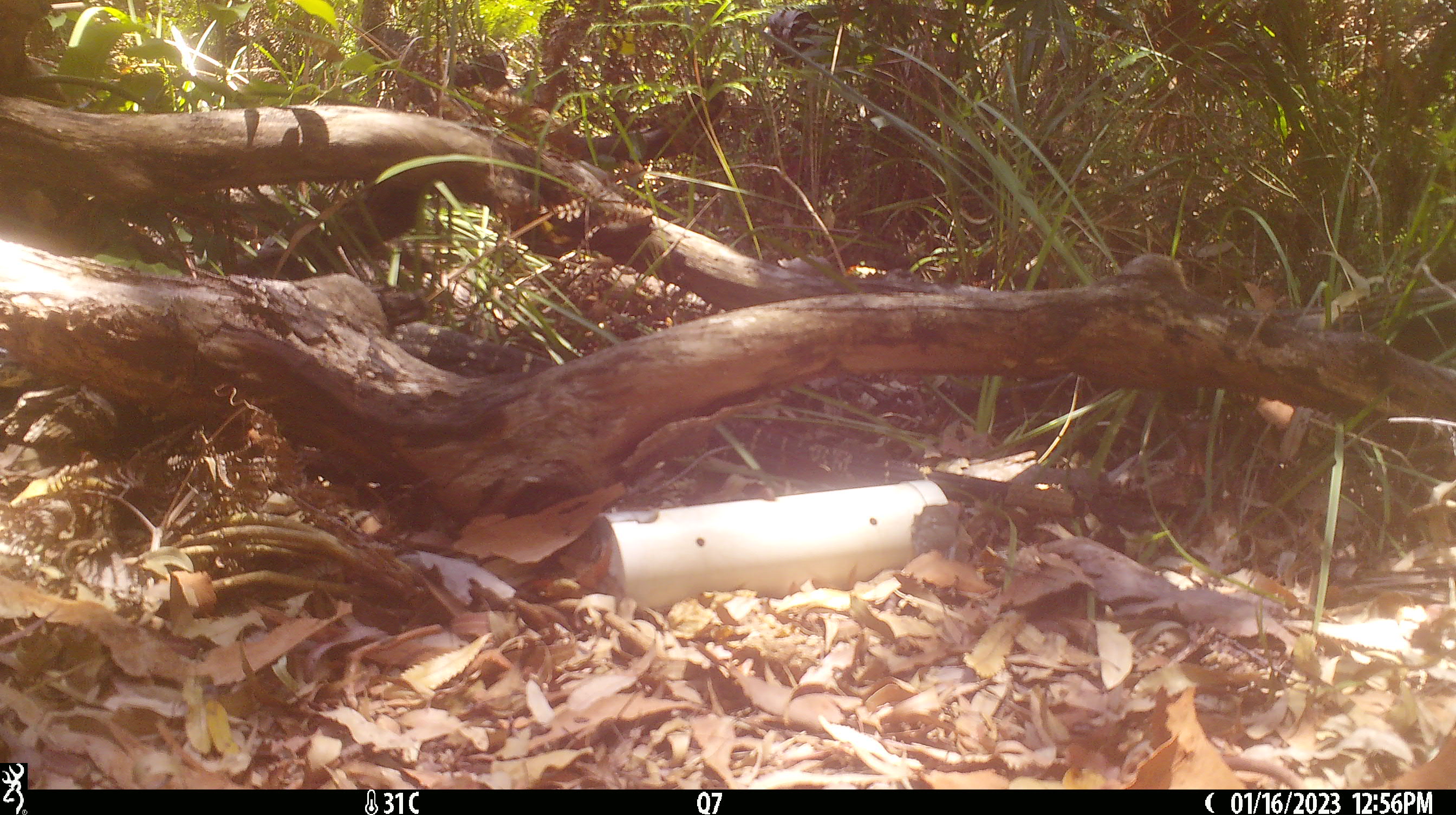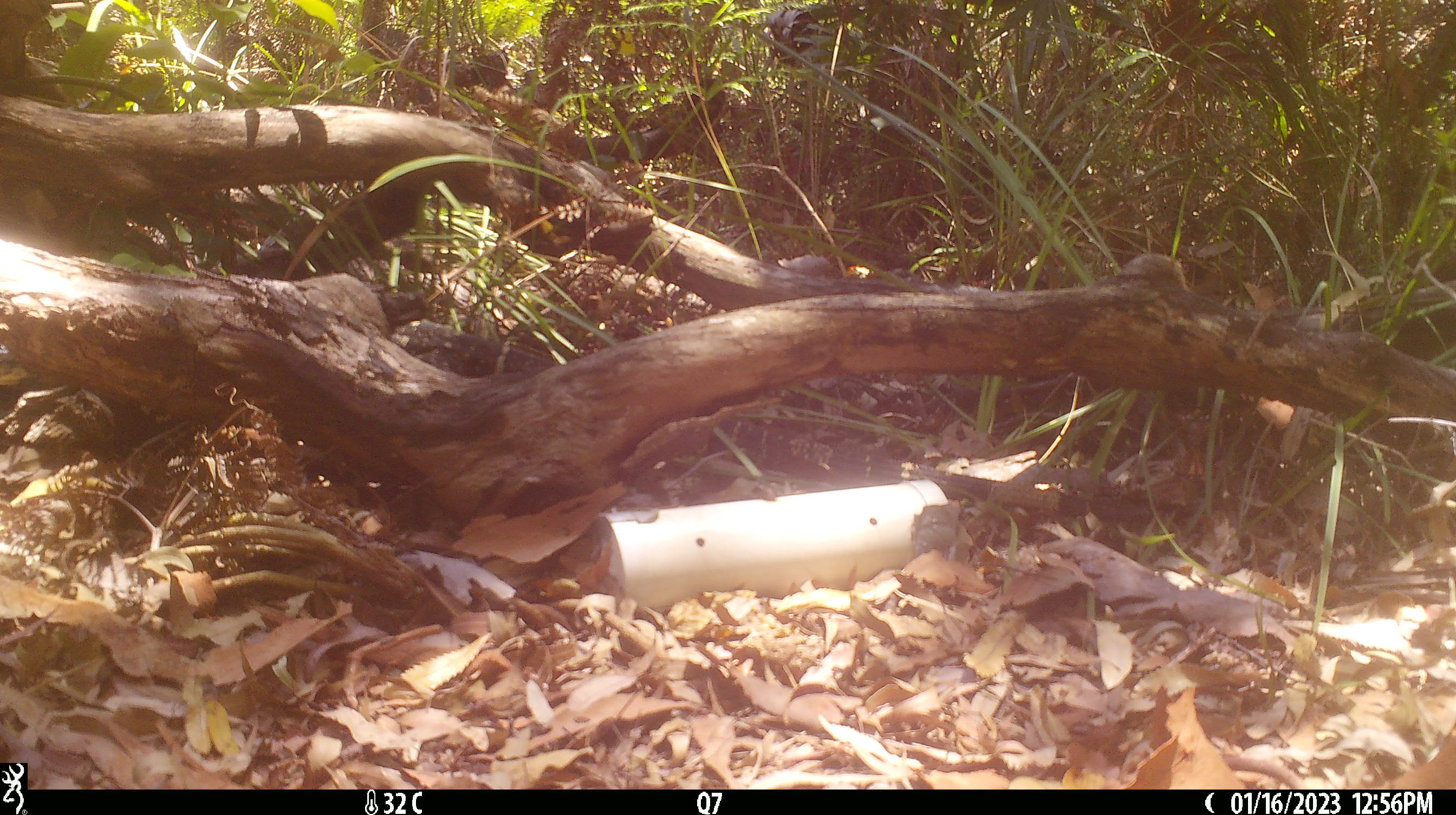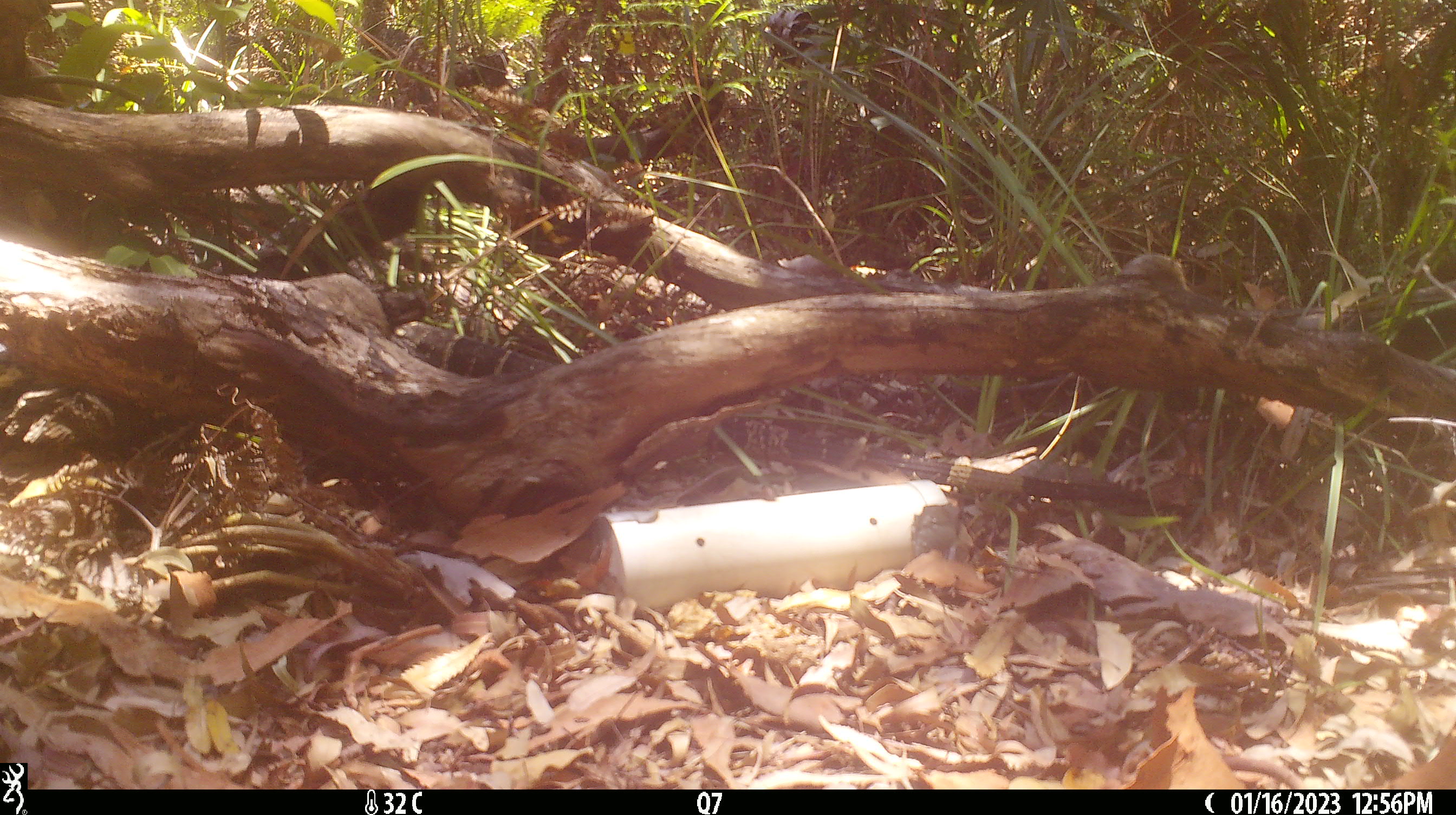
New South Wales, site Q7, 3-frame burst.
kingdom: Animalia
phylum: Chordata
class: Reptilia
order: Squamata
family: Varanidae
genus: Varanus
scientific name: Varanus varius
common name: lace monitor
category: goanna